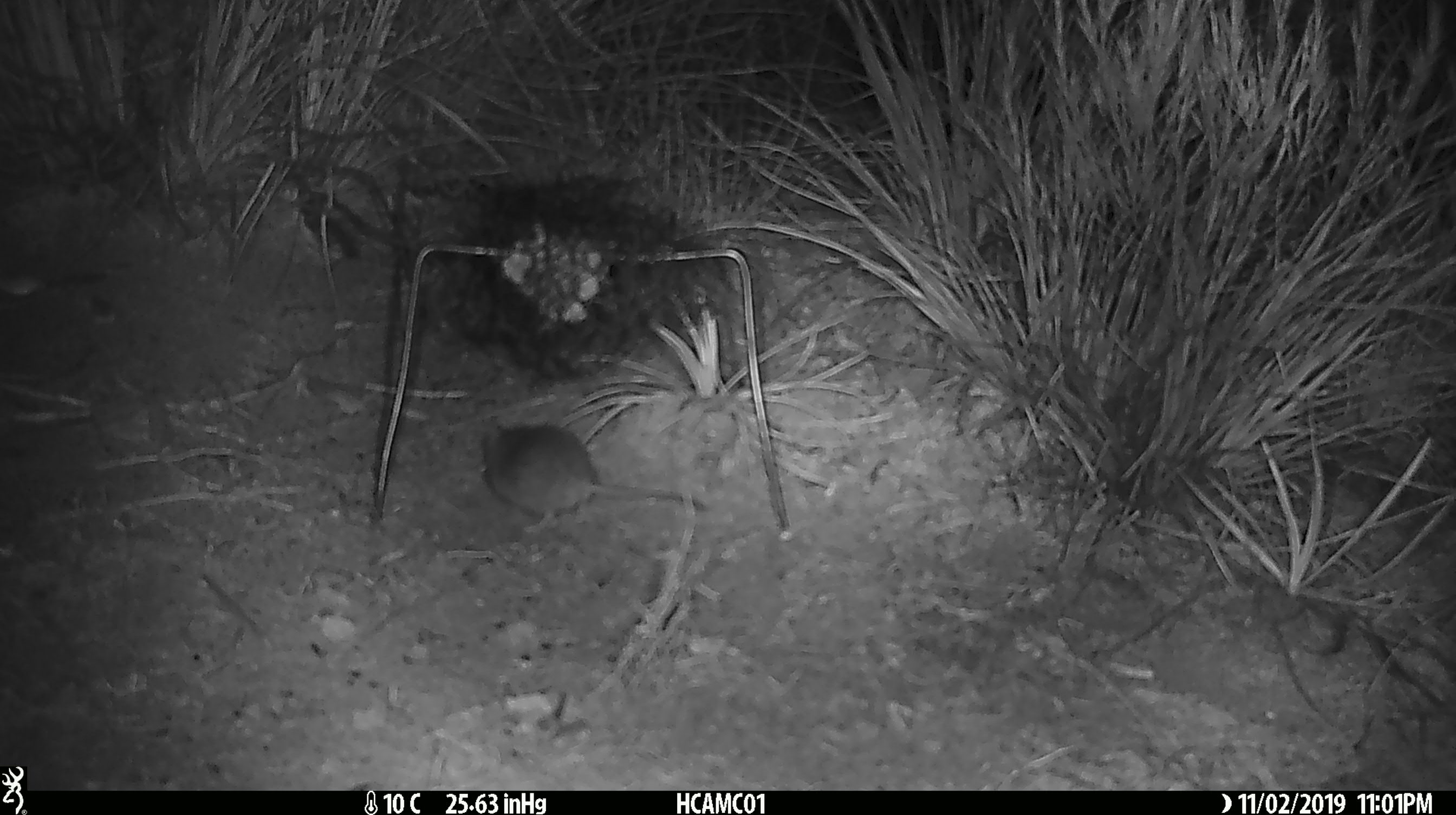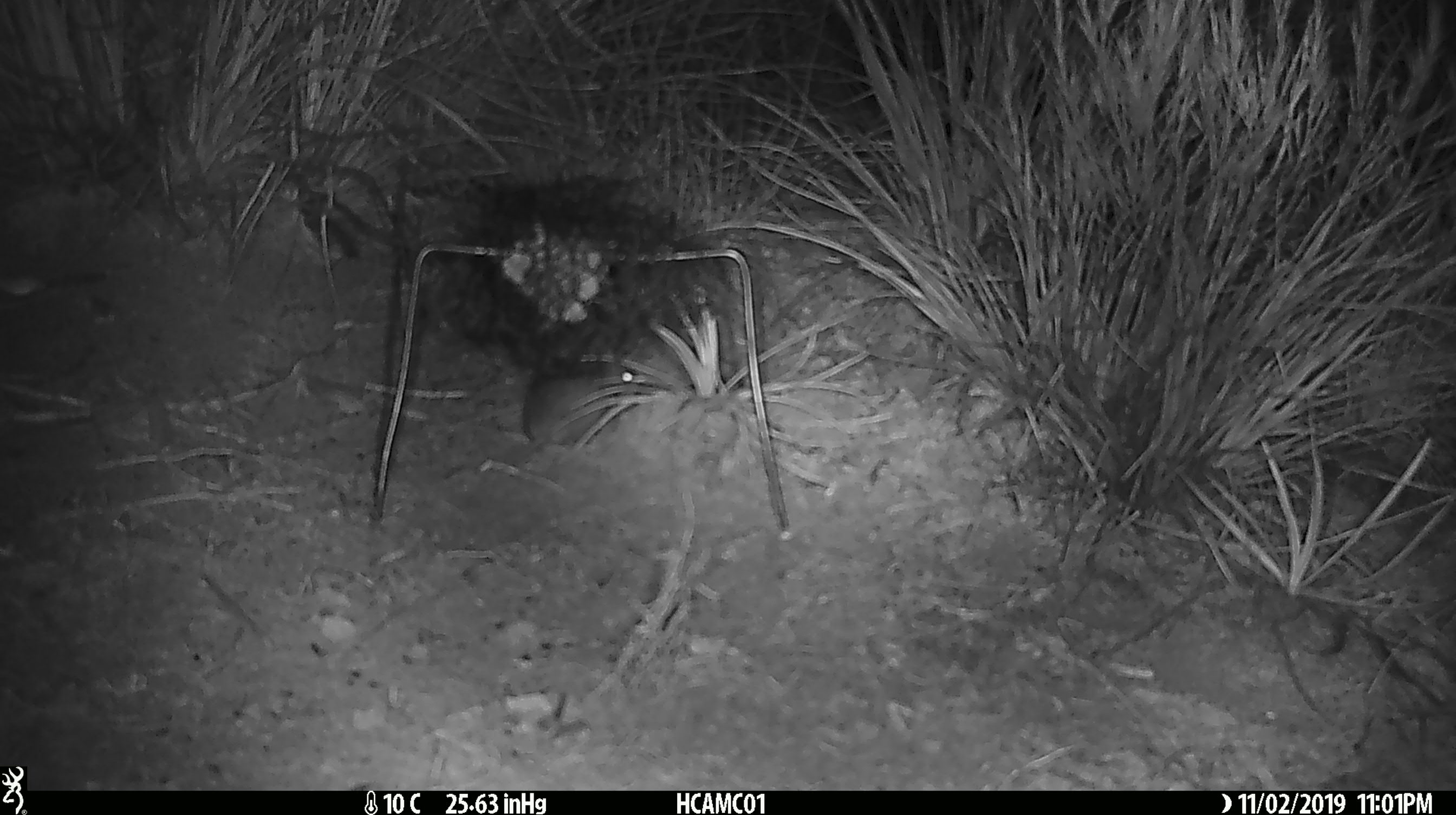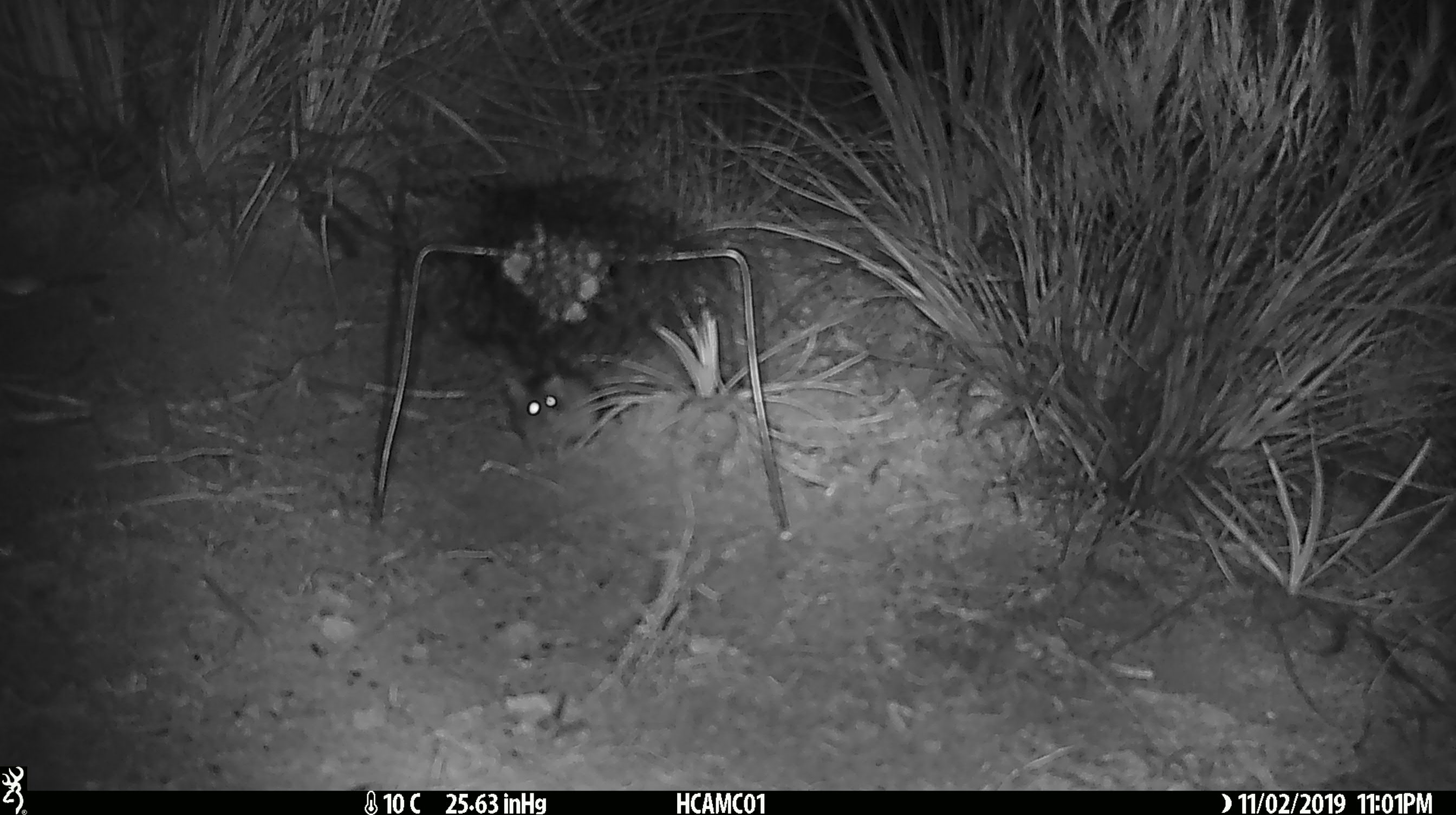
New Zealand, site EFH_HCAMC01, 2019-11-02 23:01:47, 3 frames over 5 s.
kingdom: Animalia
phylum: Chordata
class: Mammalia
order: Rodentia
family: Muridae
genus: Mus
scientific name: Mus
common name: mouse